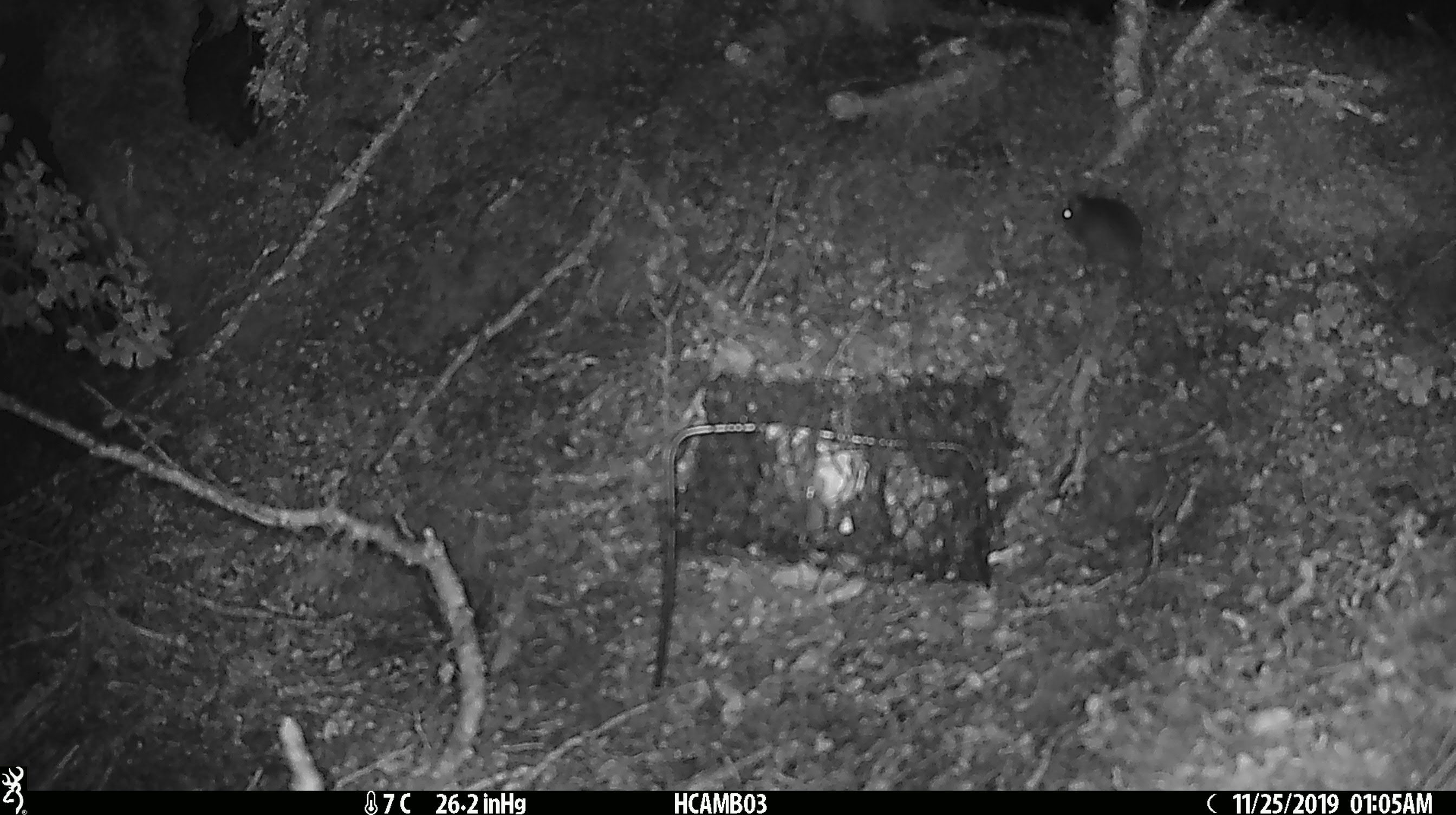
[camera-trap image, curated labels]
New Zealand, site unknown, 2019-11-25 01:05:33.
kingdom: Animalia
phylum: Chordata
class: Mammalia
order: Rodentia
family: Muridae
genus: Mus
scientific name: Mus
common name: mouse